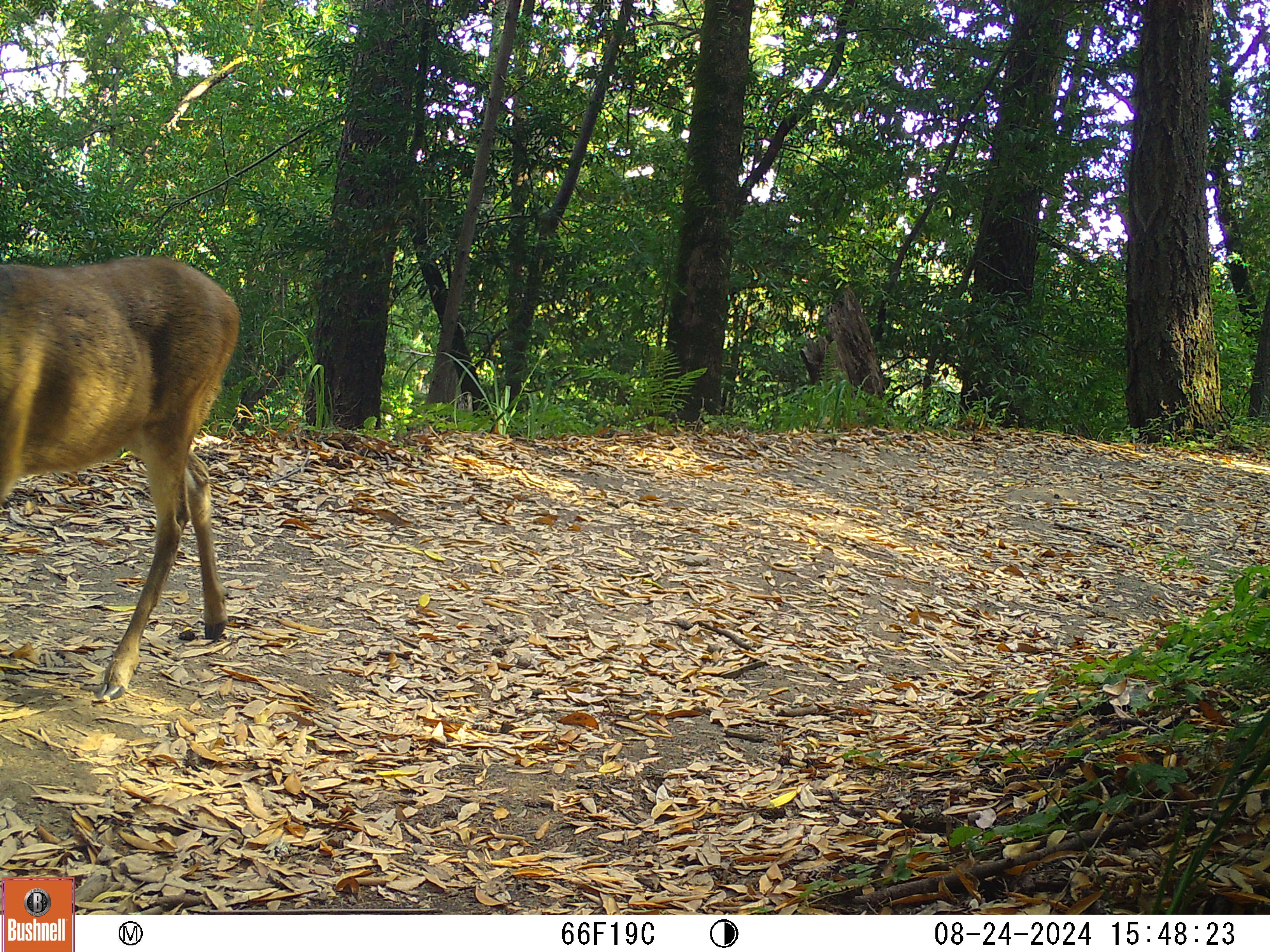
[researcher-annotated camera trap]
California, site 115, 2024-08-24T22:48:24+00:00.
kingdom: Animalia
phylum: Chordata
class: Mammalia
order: Artiodactyla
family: Cervidae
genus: Odocoileus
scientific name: Odocoileus hemionus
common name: mule deer